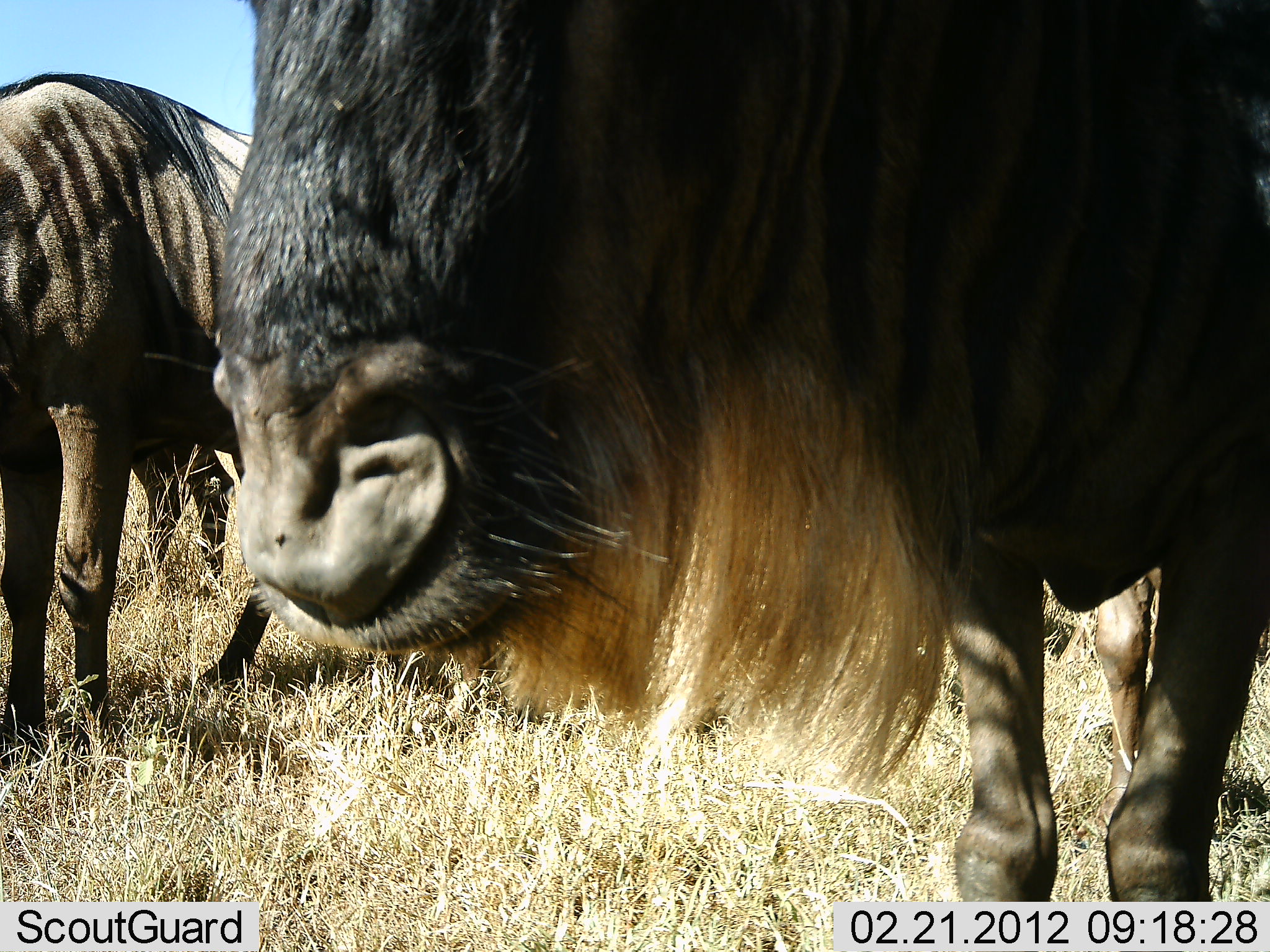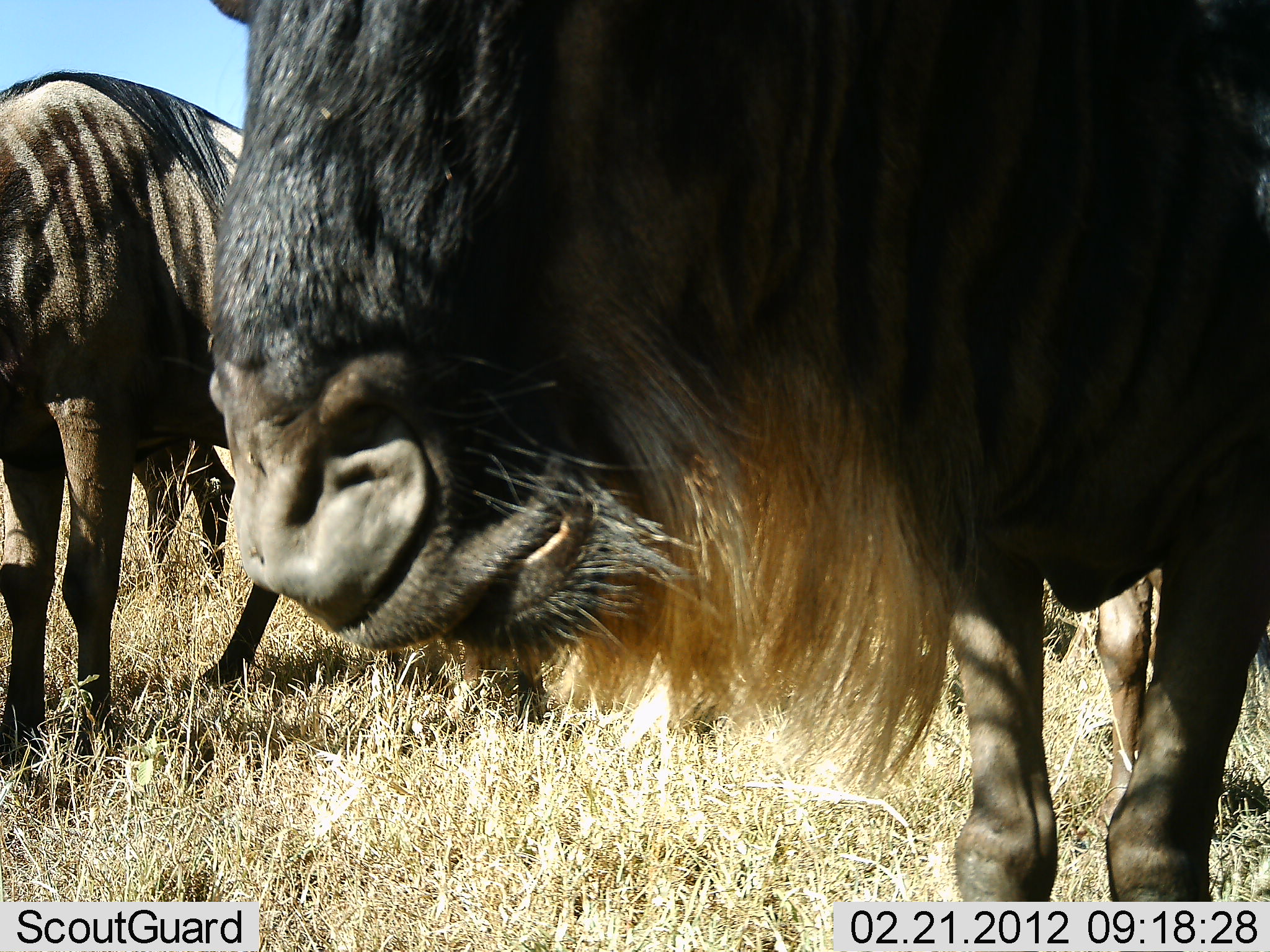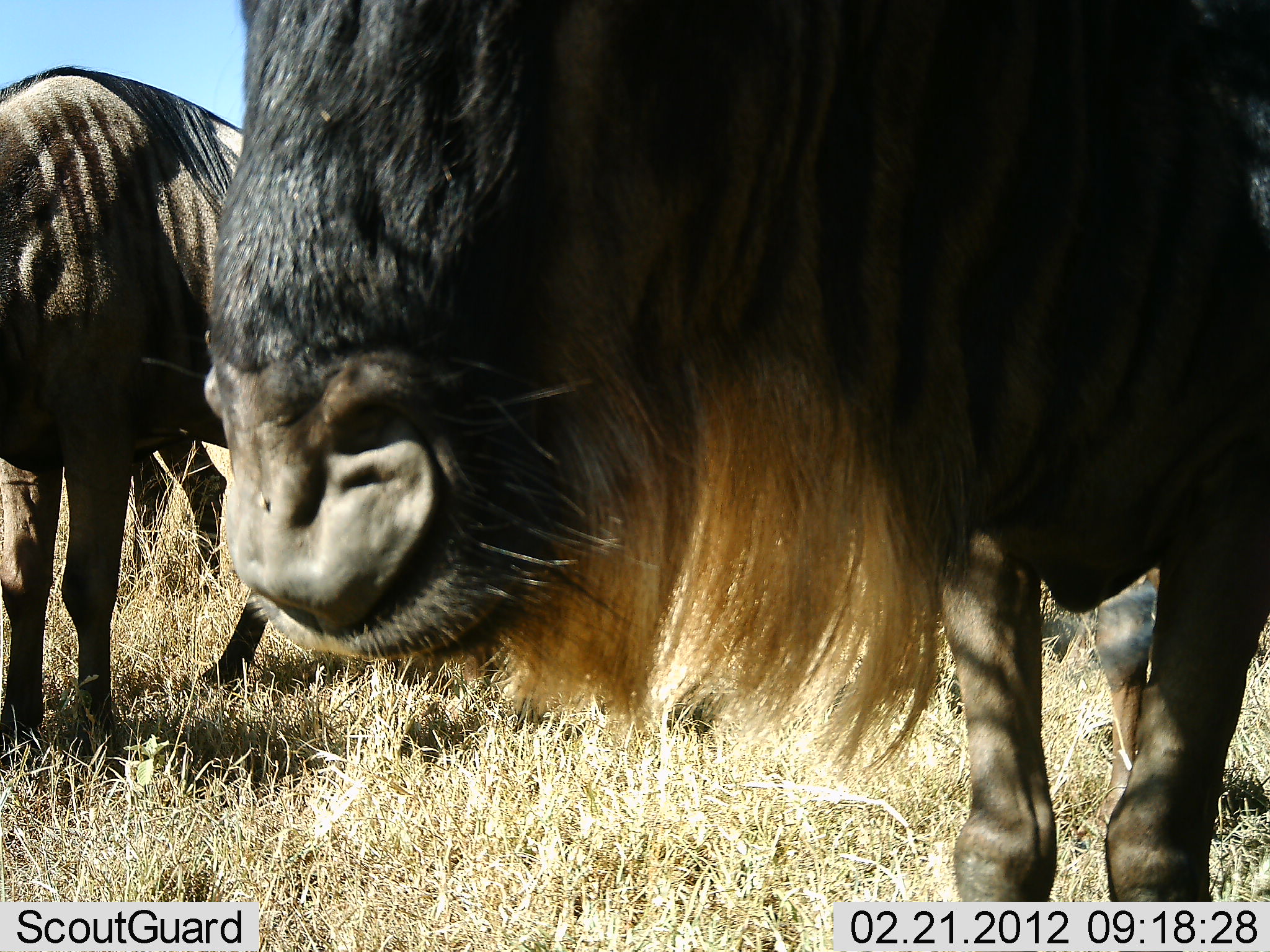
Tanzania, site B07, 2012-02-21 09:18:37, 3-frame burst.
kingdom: Animalia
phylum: Chordata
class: Mammalia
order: Artiodactyla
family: Bovidae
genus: Connochaetes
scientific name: Connochaetes taurinus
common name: blue wildebeest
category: wildebeest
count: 3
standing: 84%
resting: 12%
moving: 0%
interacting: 0%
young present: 0%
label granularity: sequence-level